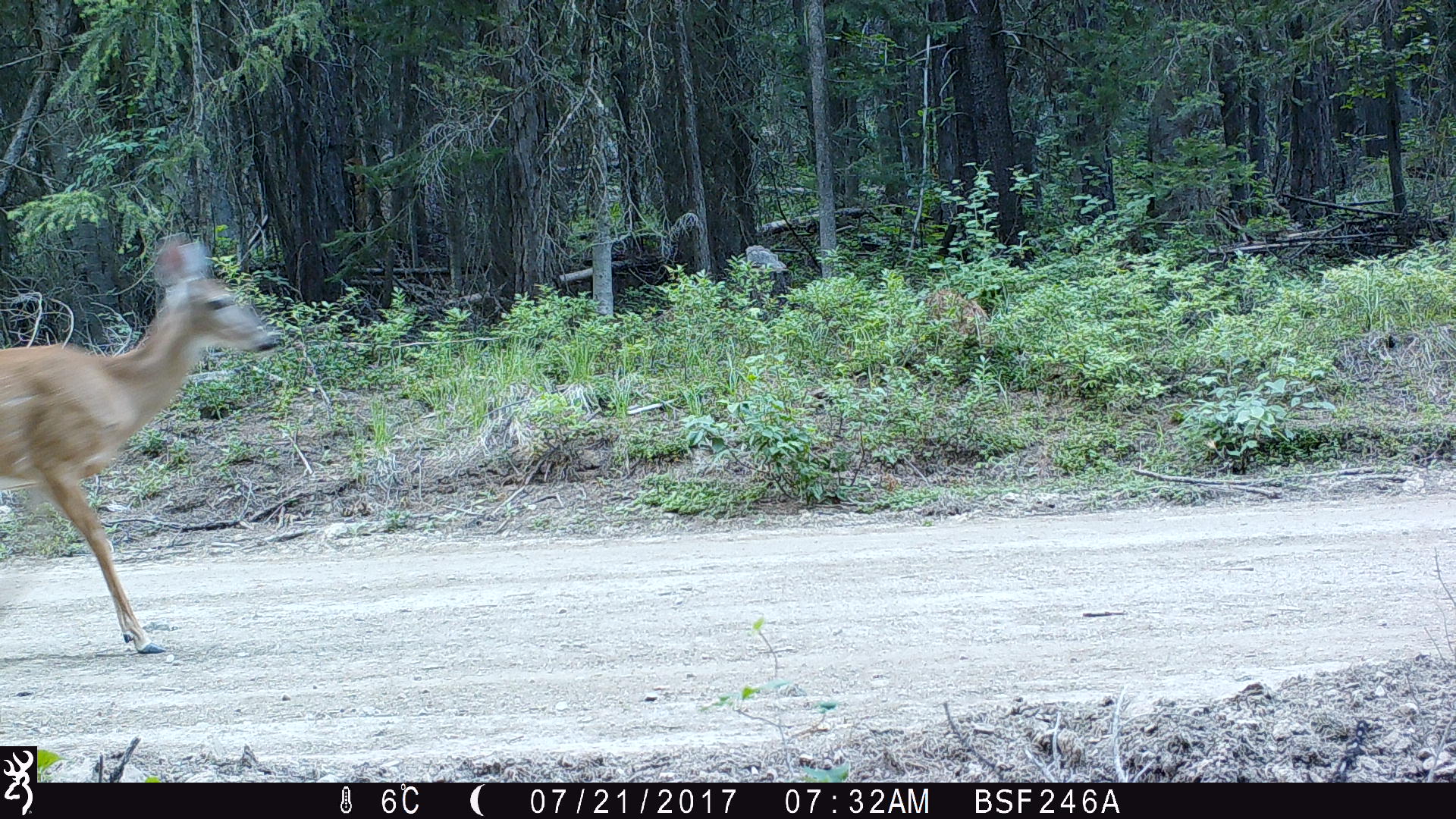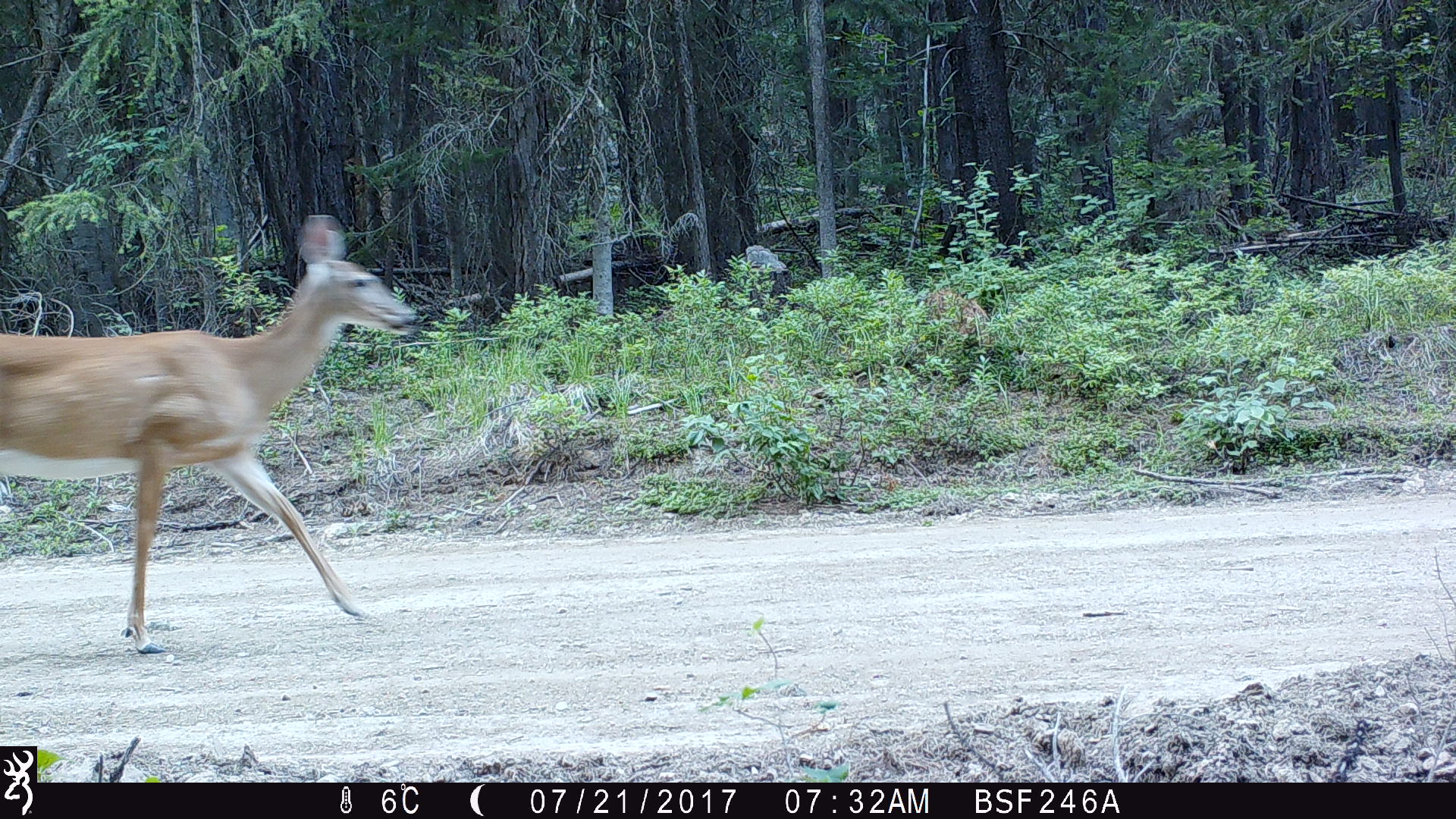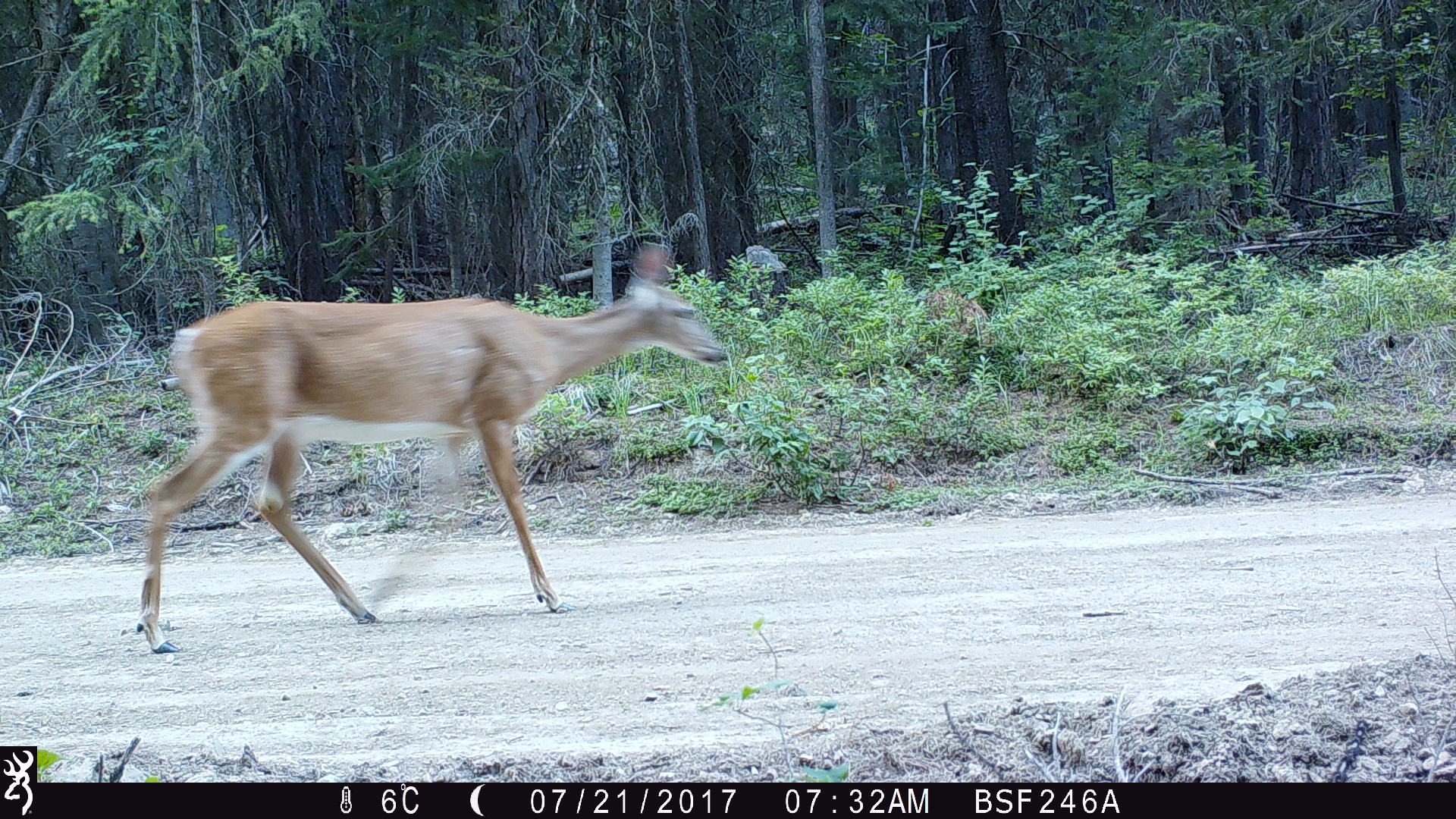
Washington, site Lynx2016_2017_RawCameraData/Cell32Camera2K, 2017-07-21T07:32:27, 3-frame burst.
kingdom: Animalia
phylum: Chordata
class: Mammalia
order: Artiodactyla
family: Cervidae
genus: Odocoileus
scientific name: Odocoileus virginianus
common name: white-tailed deer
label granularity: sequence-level